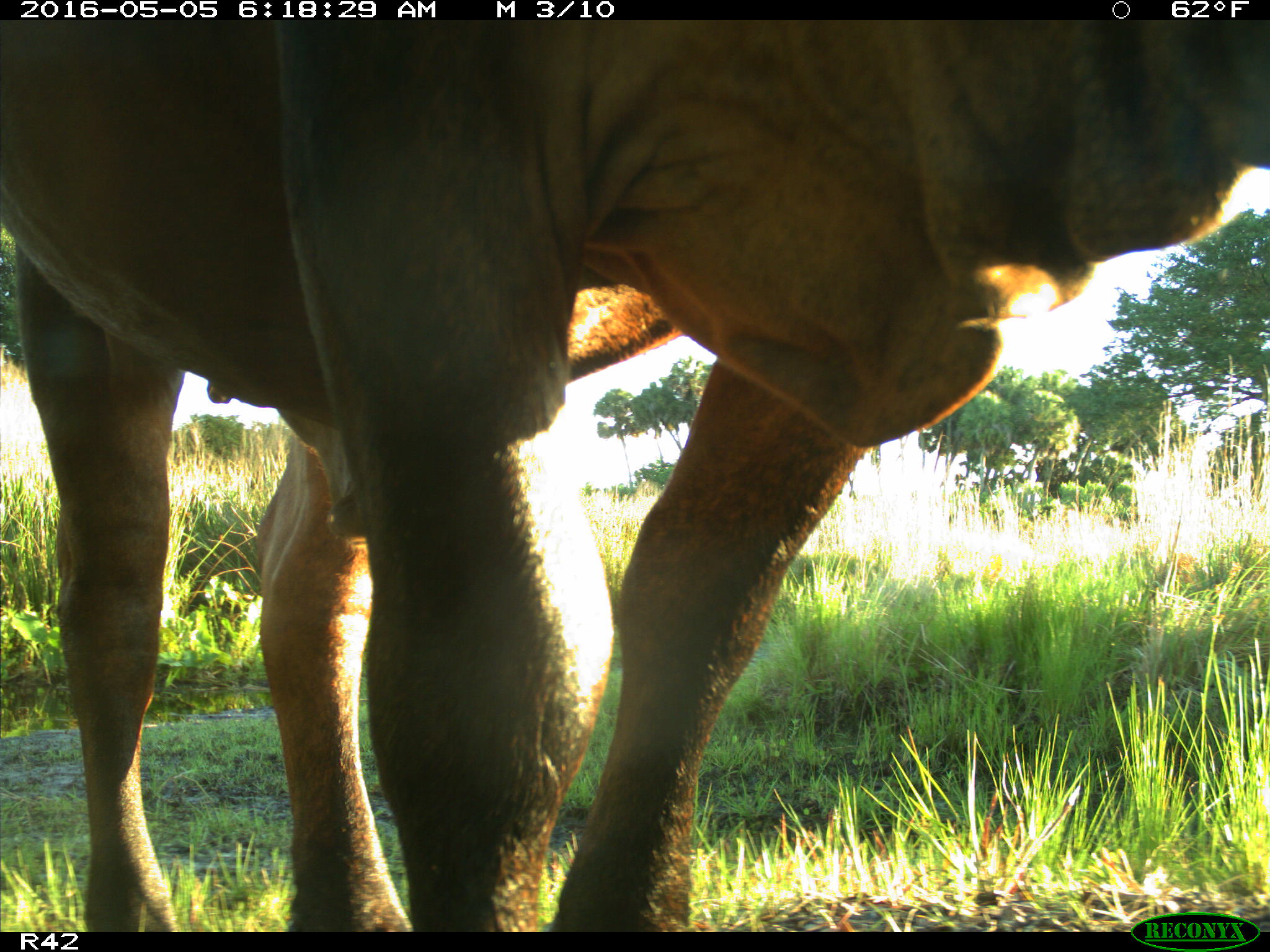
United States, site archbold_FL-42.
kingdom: Animalia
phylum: Chordata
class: Mammalia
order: Artiodactyla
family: Bovidae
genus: Bos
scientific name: Bos taurus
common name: domestic cow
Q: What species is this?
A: Bos taurus (domestic cow).